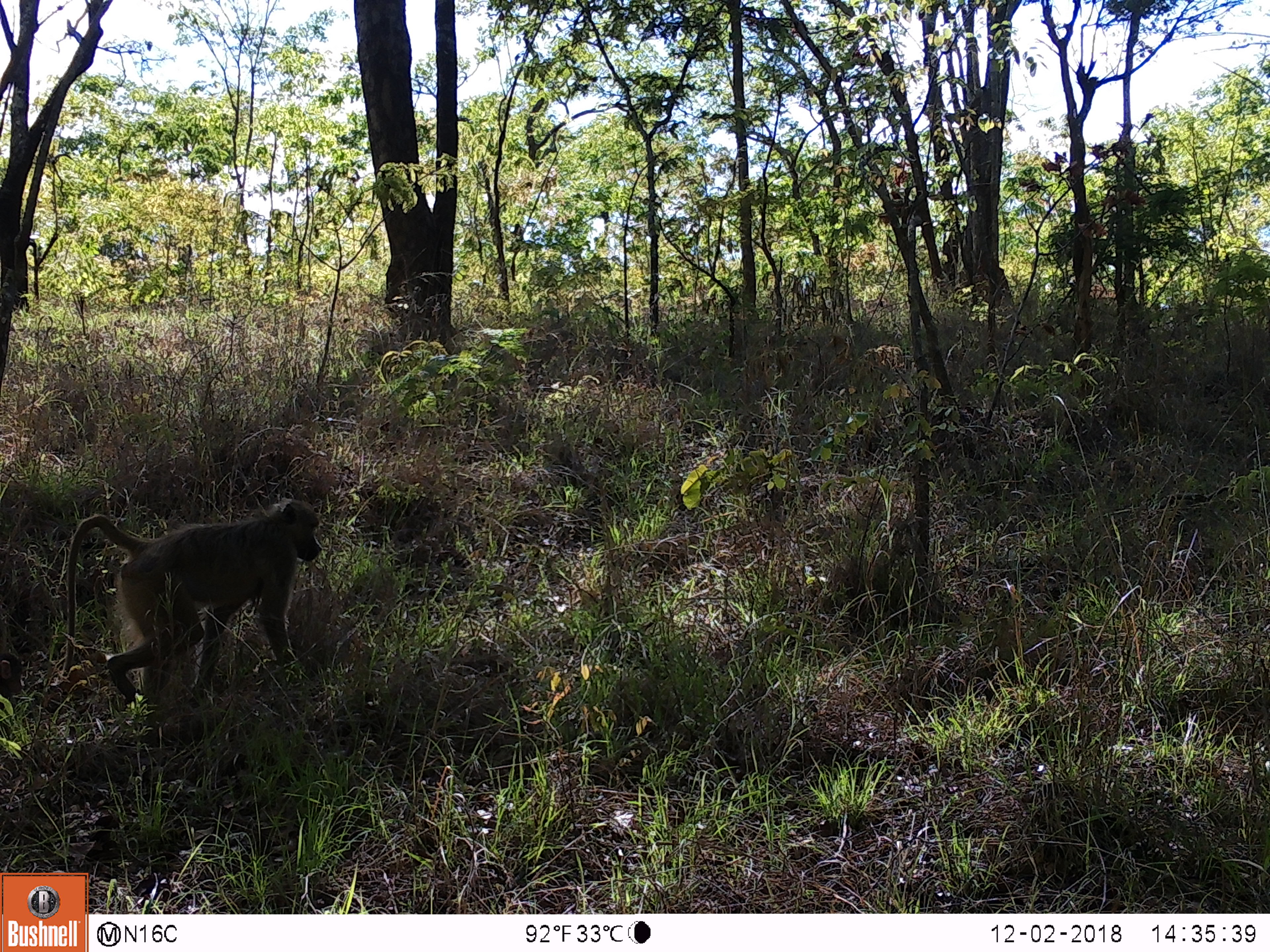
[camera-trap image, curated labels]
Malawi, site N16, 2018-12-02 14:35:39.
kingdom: Animalia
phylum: Chordata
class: Mammalia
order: Primates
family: Cercopithecidae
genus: Papio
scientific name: Papio cynocephalus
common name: yellow baboon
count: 1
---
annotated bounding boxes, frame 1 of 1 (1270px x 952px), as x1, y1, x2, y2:
yellow baboon: 50, 483, 327, 720